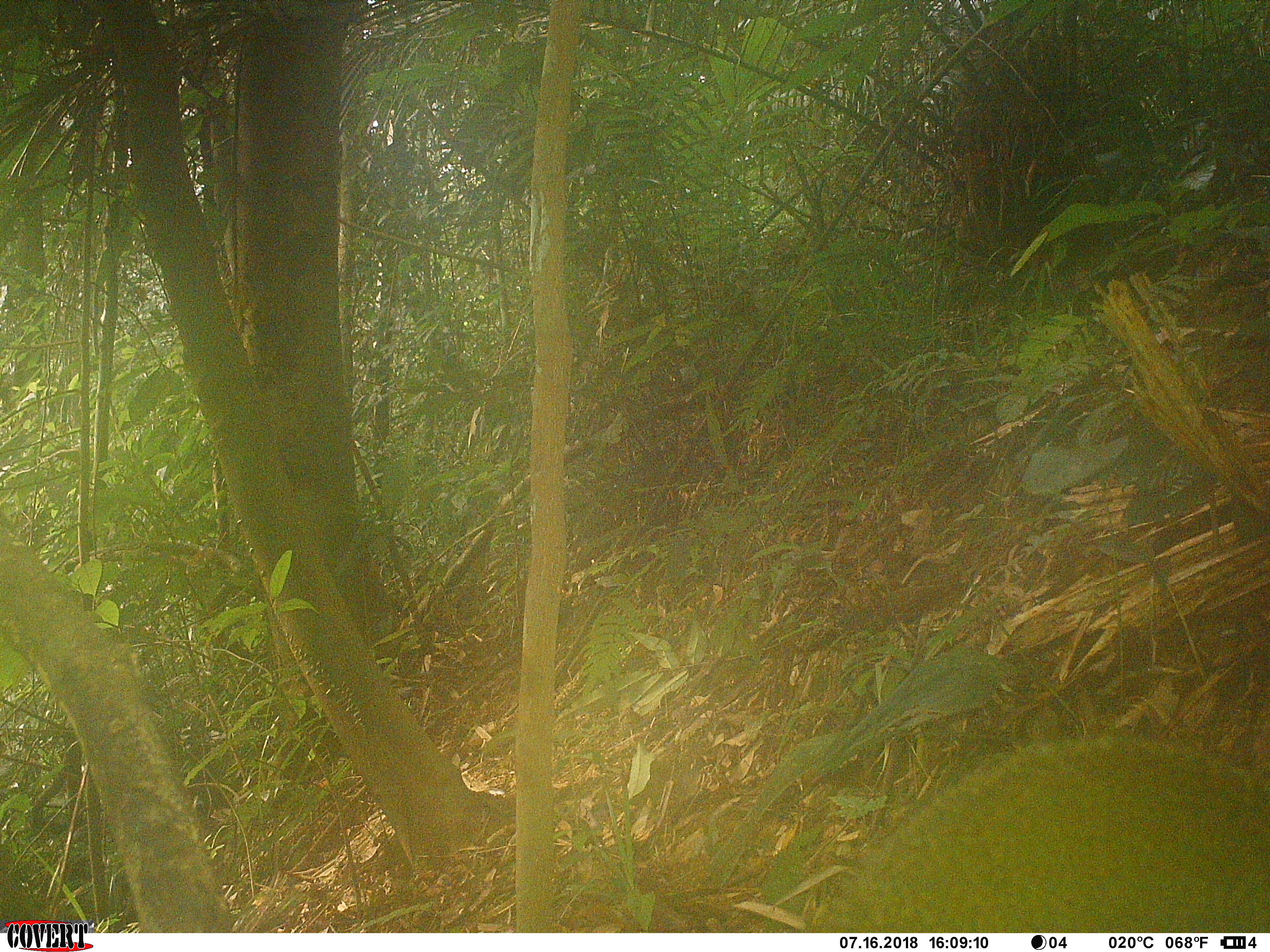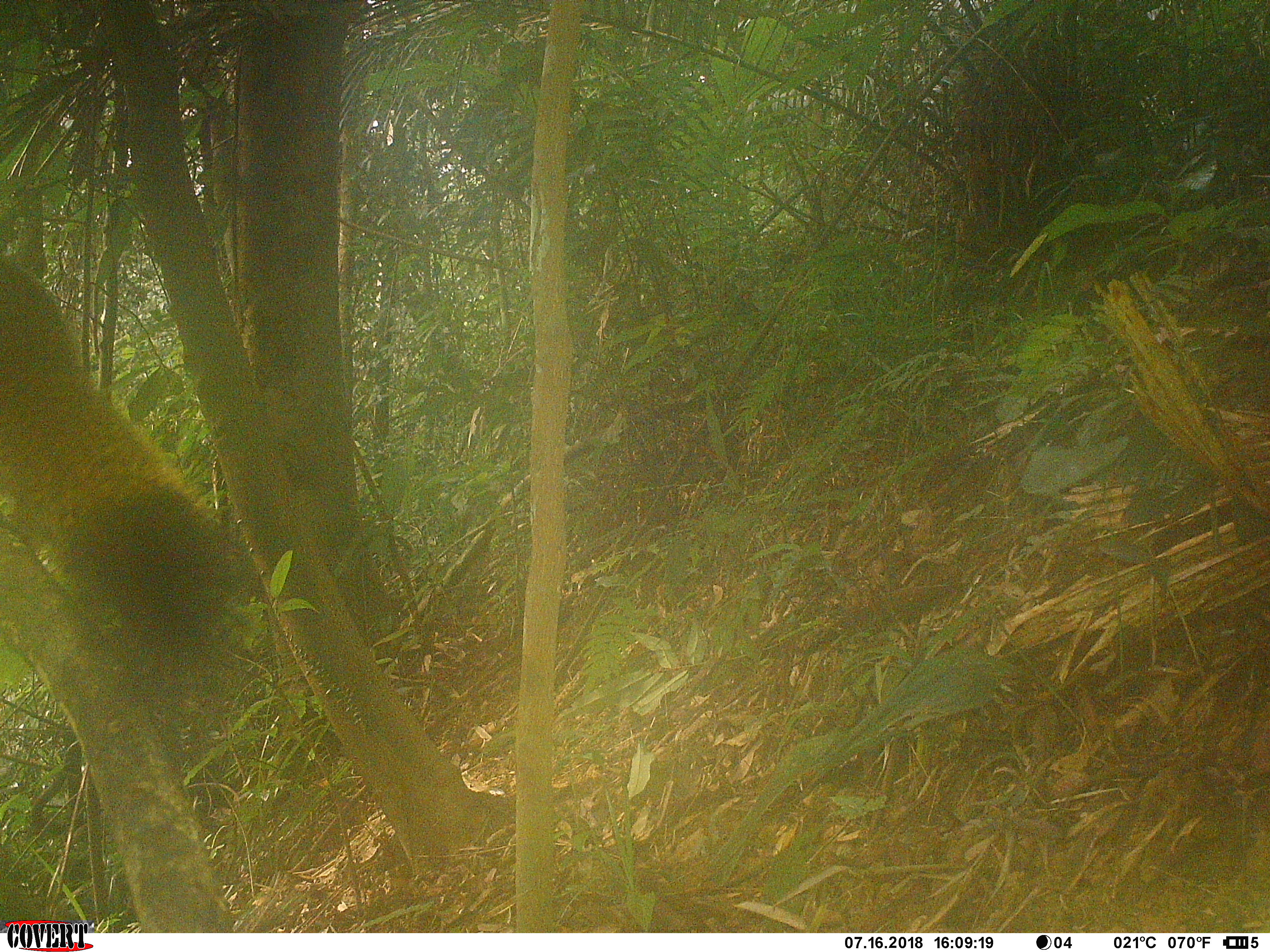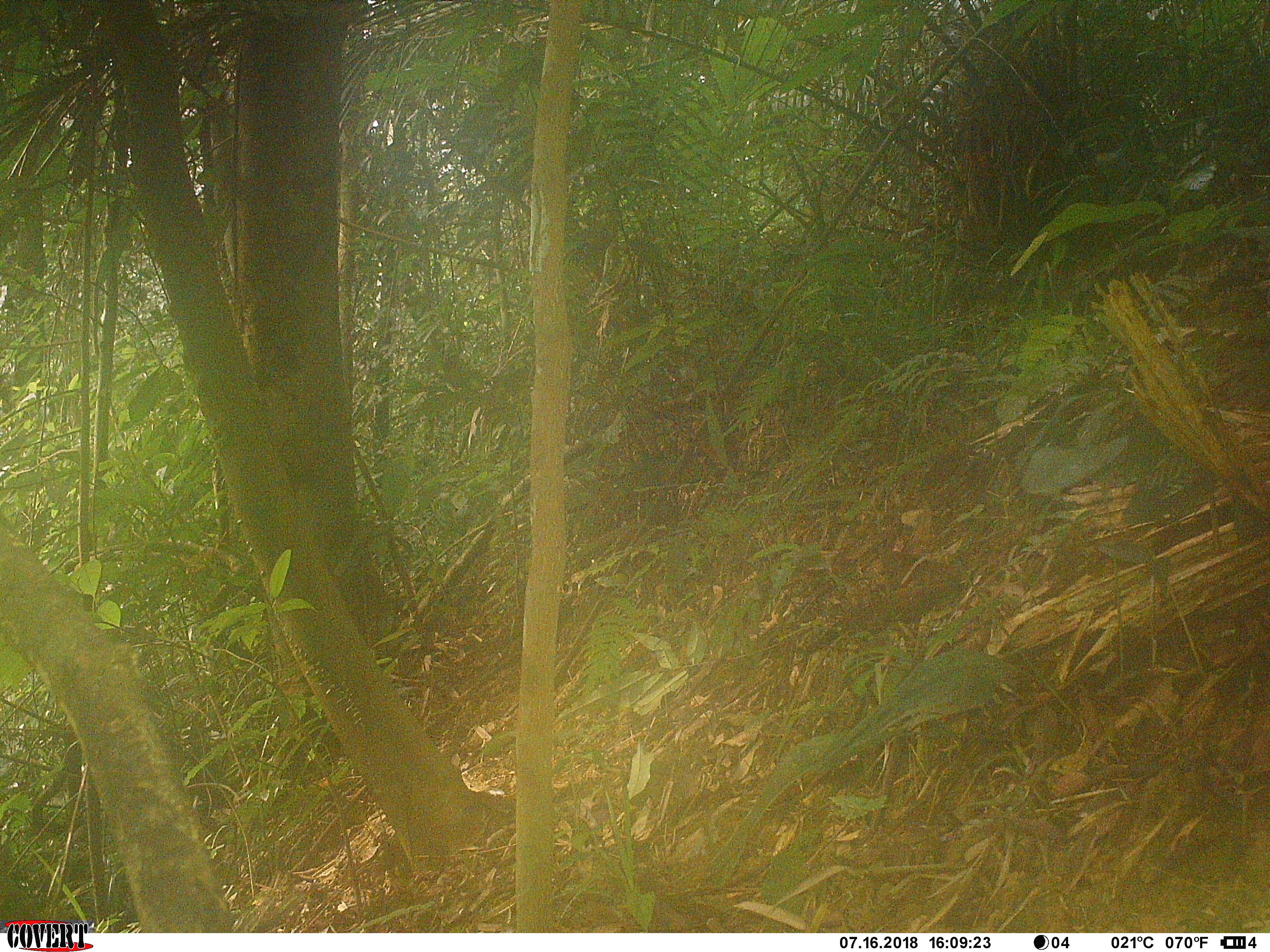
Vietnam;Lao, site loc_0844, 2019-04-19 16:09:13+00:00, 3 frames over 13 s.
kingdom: Animalia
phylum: Chordata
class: Mammalia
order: Rodentia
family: Sciuridae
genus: Sciurus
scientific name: Sciurus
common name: squirrel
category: unidentified squirrel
Unidentified squirrel (squirrel) (Sciurus). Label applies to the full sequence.